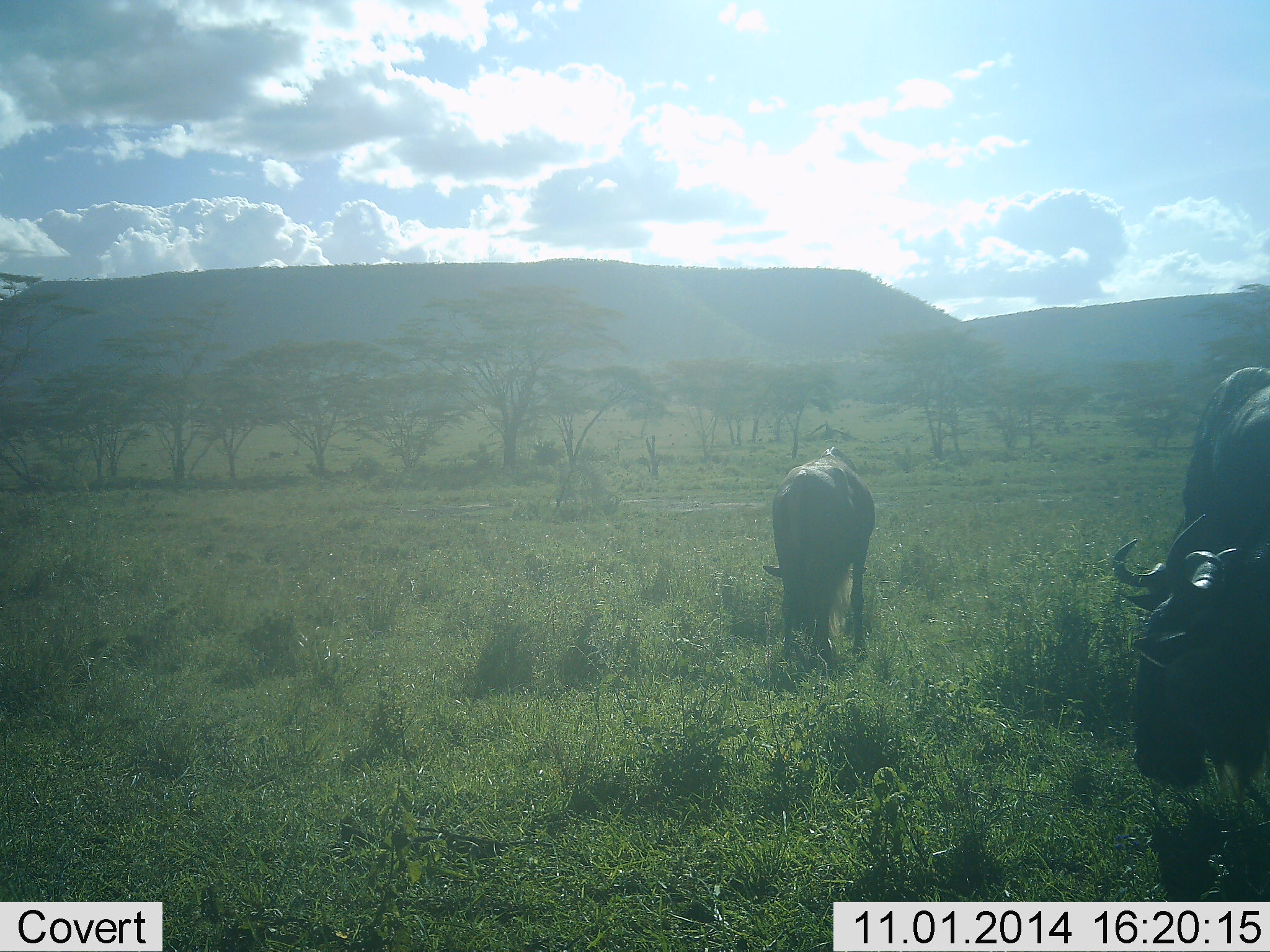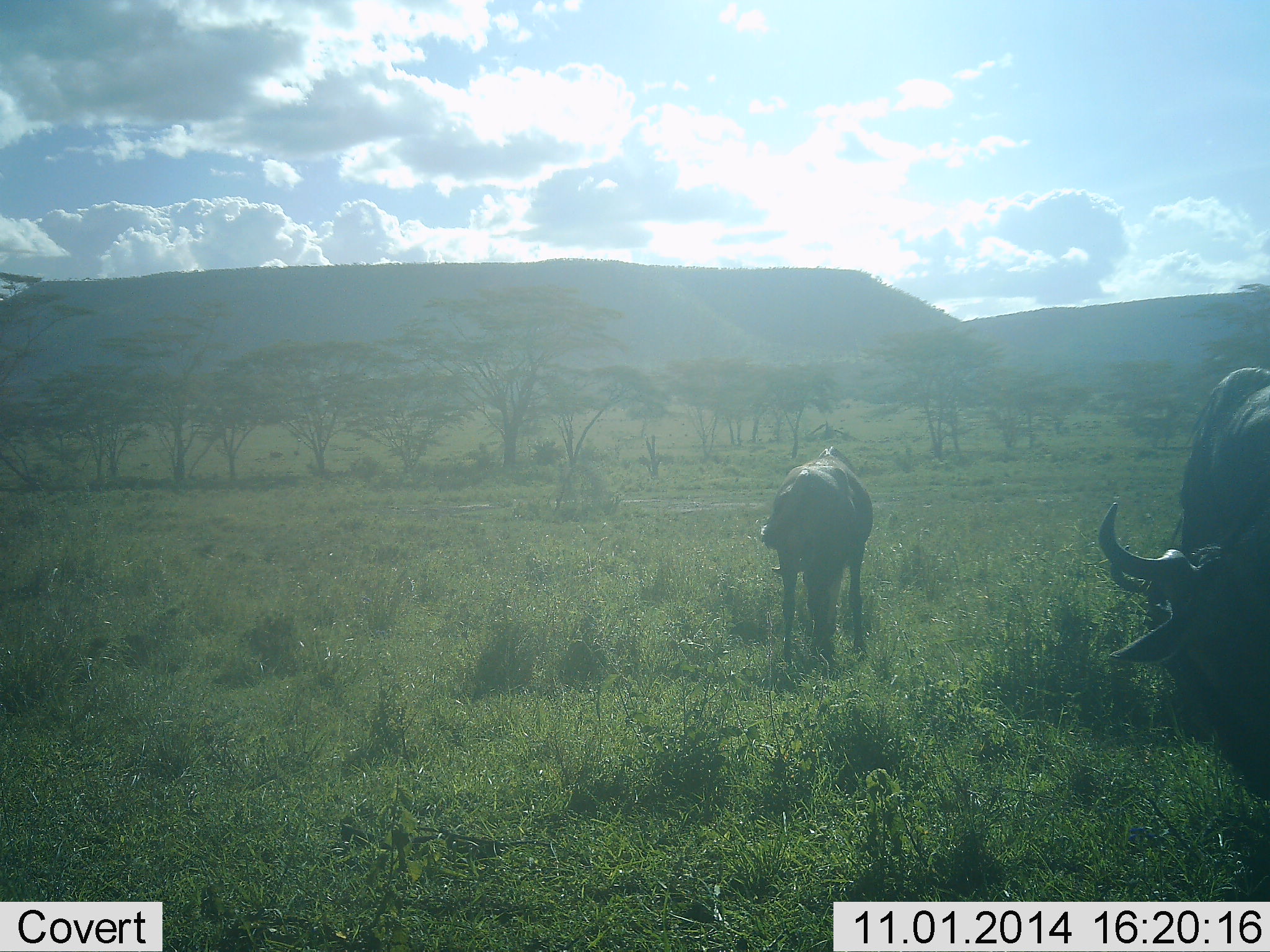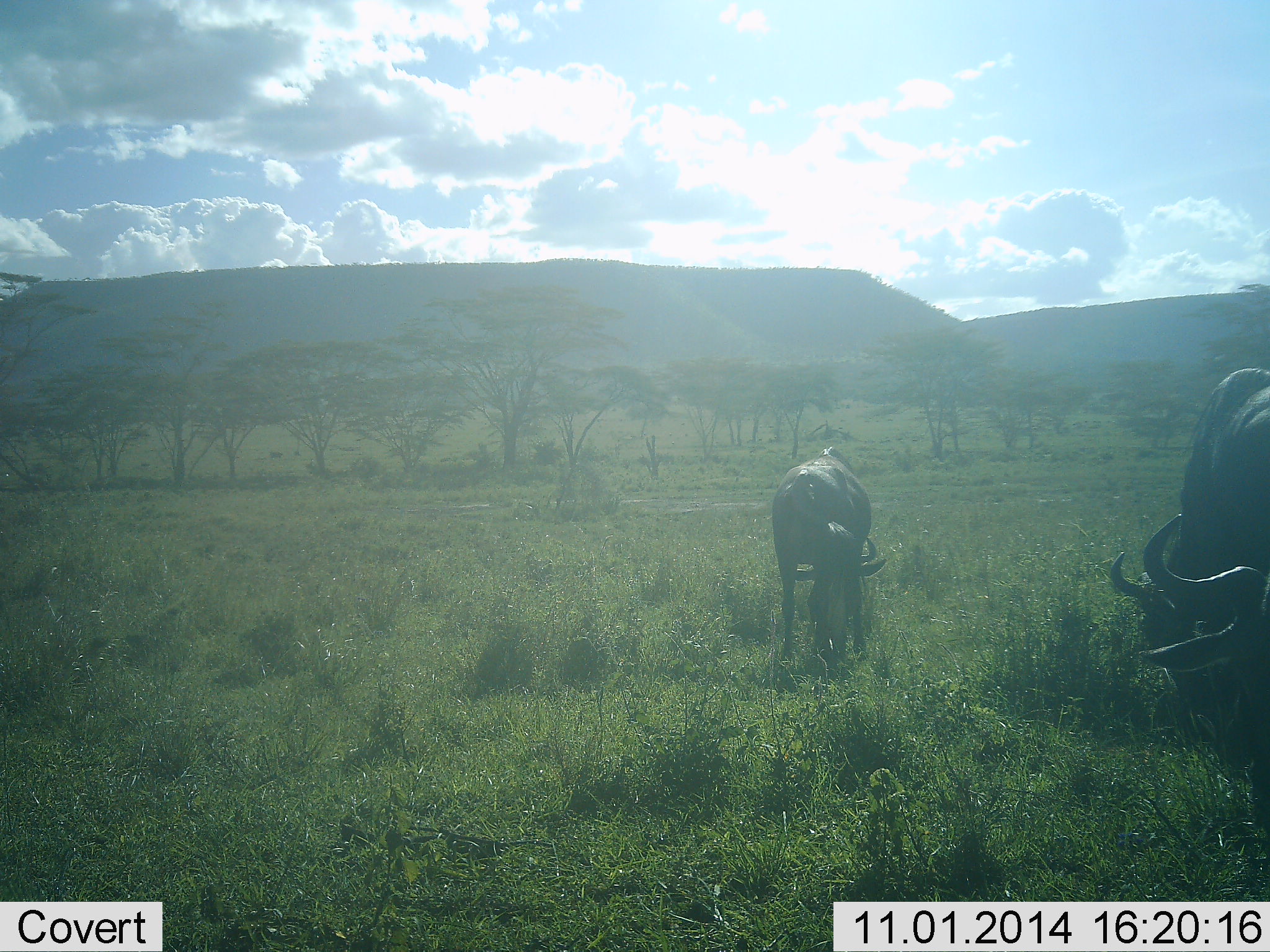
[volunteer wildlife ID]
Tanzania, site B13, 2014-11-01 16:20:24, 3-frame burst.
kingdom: Animalia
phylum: Chordata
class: Mammalia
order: Artiodactyla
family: Bovidae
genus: Connochaetes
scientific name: Connochaetes taurinus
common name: blue wildebeest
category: wildebeest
Wildebeest (blue wildebeest) (Connochaetes taurinus), count 2. Behavior (volunteer vote fractions): standing 10%, resting 0%, moving 0%, interacting 0%. Young present (vote fraction): 0%. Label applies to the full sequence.